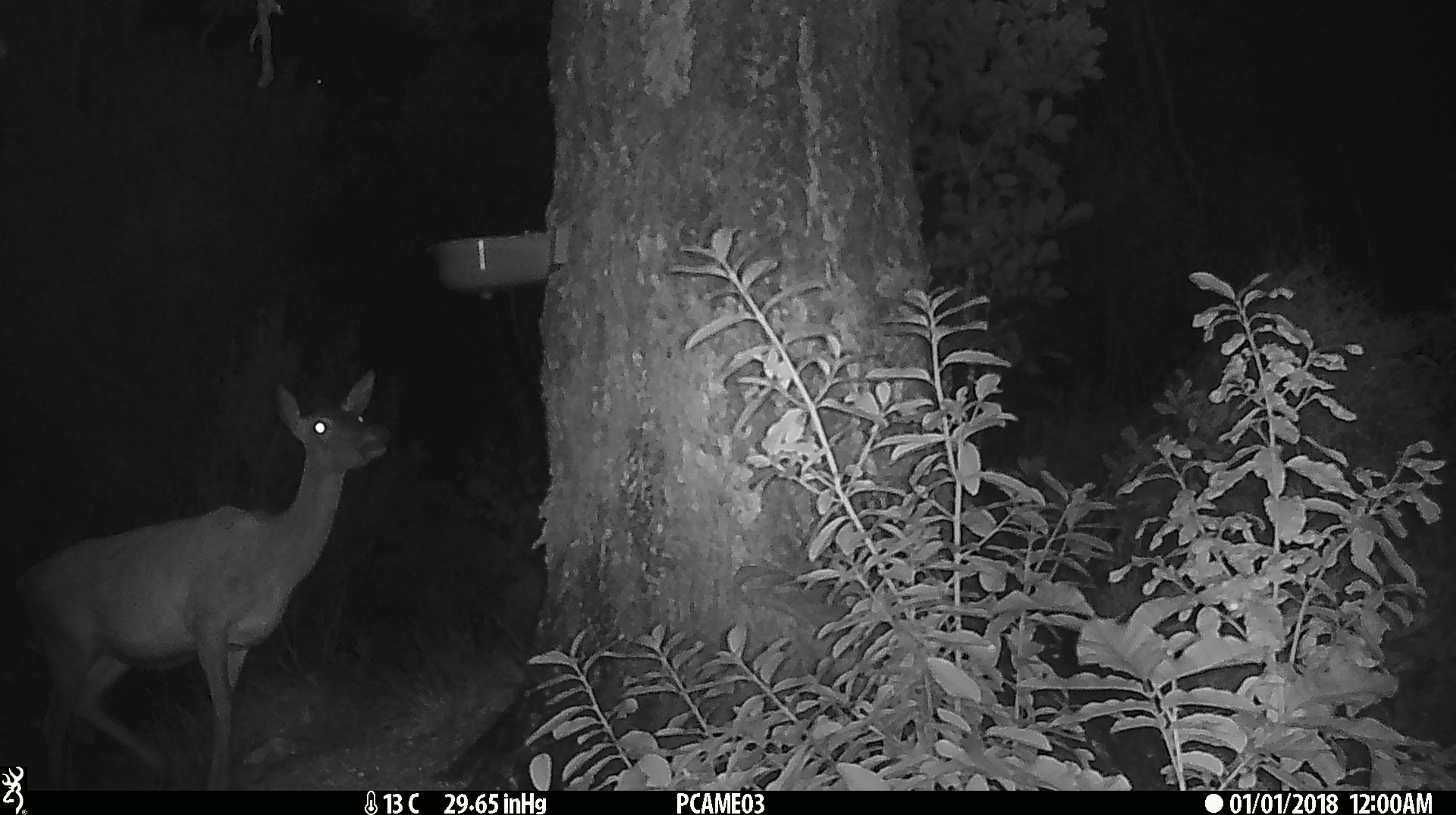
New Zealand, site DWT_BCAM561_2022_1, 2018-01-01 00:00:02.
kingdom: Animalia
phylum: Chordata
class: Mammalia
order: Artiodactyla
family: Cervidae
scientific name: Cervidae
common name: deer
Deer (Cervidae).